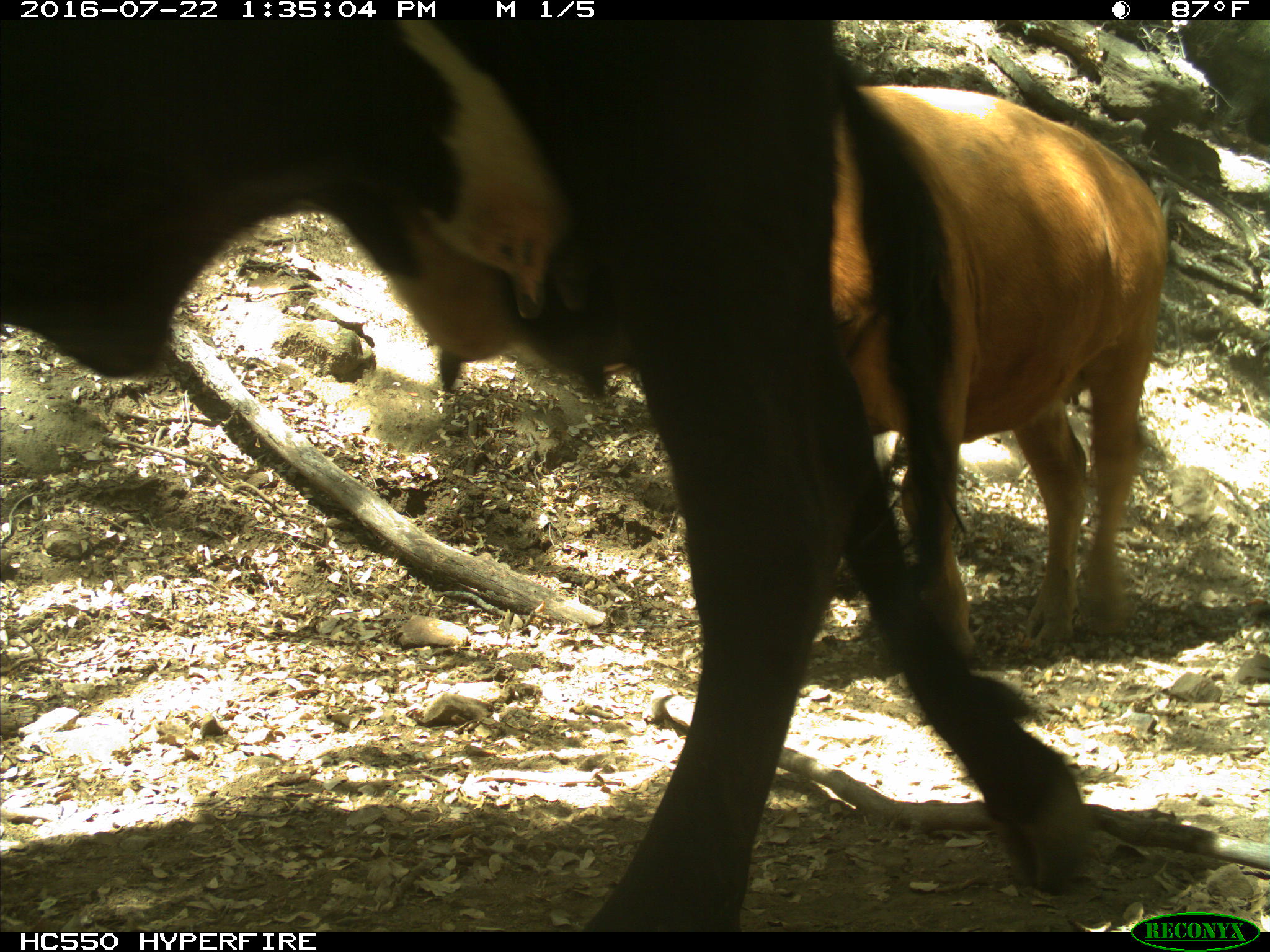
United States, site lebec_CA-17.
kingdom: Animalia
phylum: Chordata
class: Mammalia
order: Artiodactyla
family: Bovidae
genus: Bos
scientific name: Bos taurus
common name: domestic cow